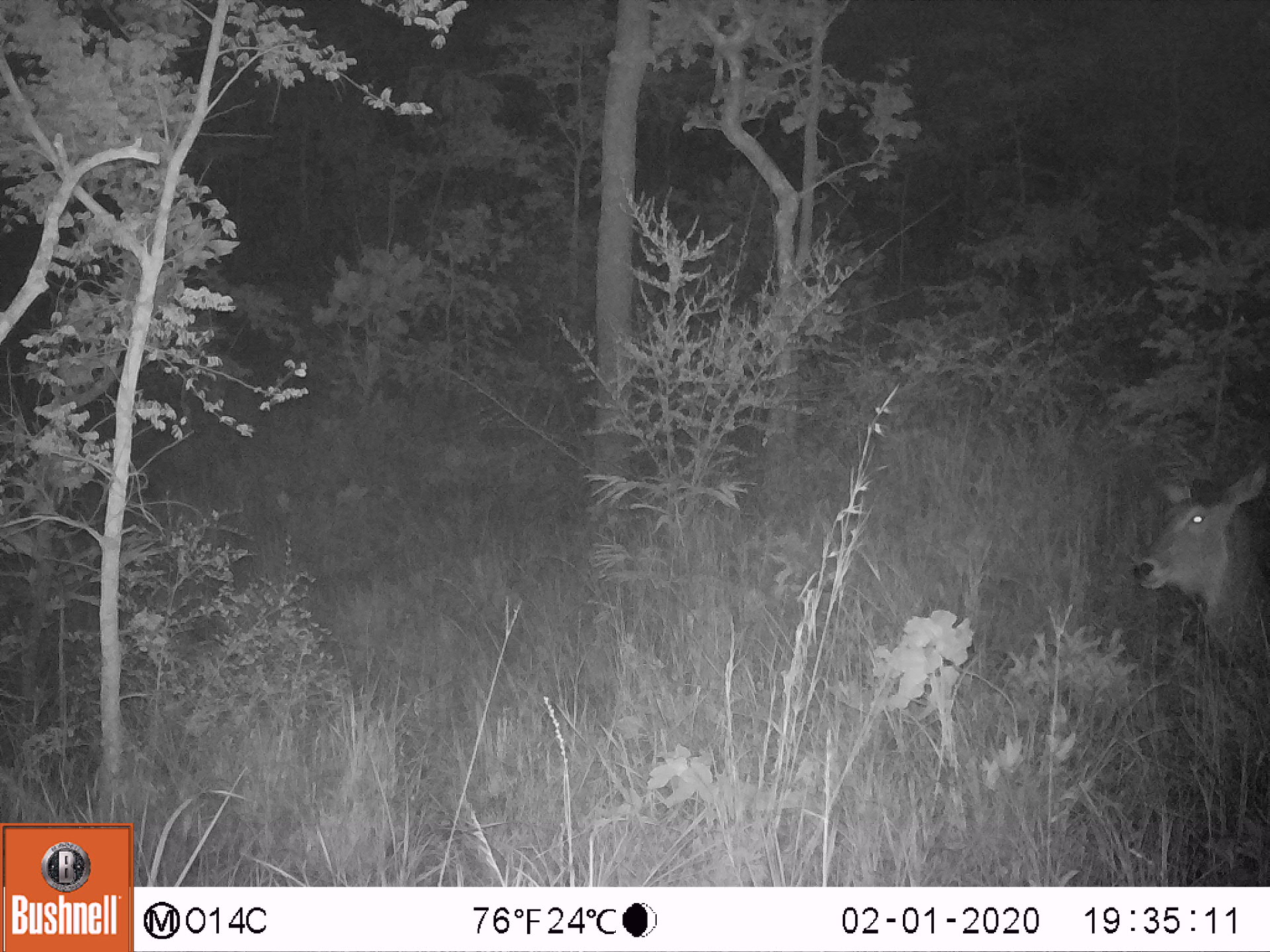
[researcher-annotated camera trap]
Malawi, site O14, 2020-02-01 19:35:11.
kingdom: Animalia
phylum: Chordata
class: Mammalia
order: Artiodactyla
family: Bovidae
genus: Kobus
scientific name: Kobus ellipsiprymnus ellipsiprymnus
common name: common waterbuck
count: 1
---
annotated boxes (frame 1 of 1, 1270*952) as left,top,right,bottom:
common waterbuck: 1126,452,1262,656